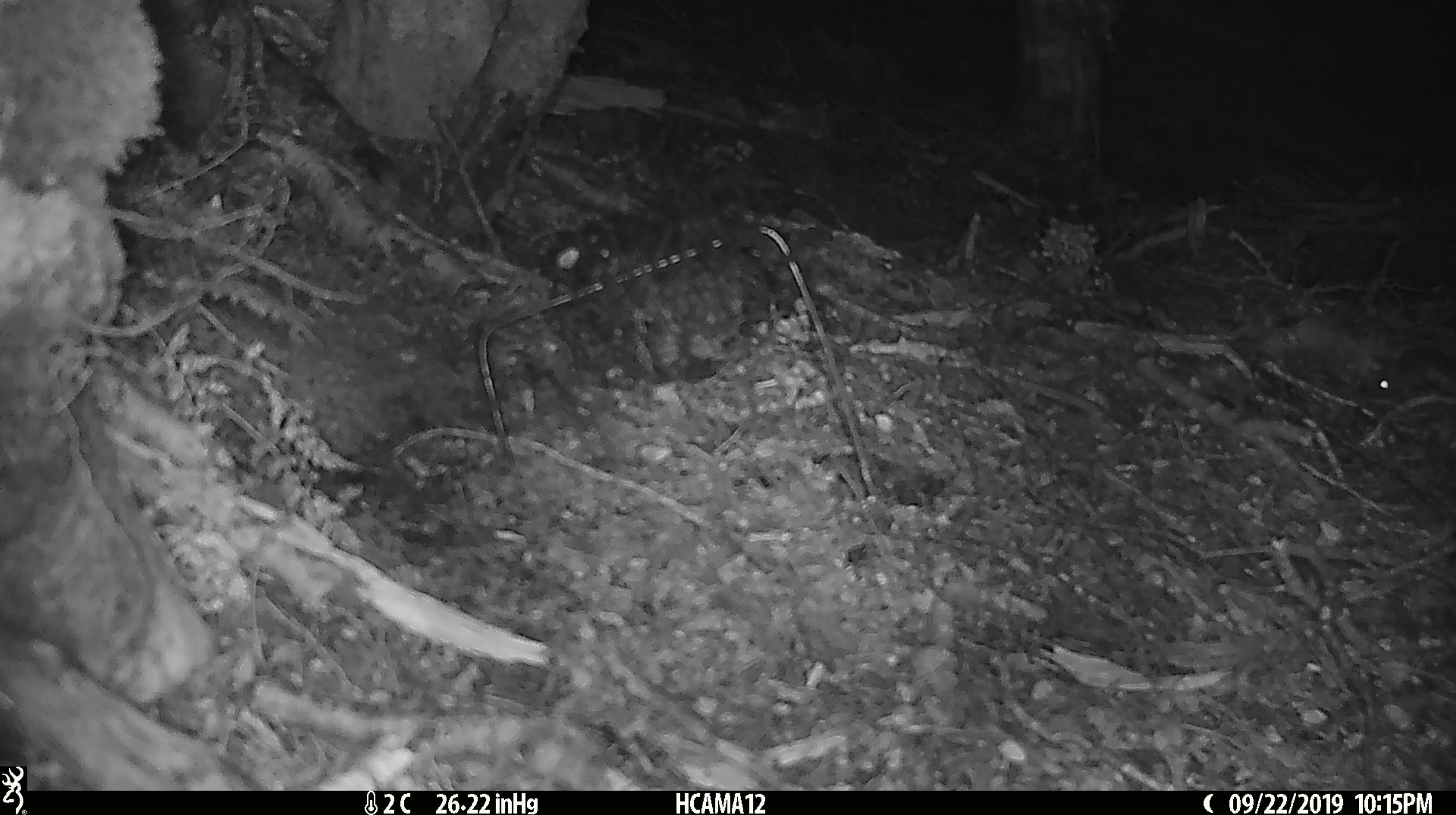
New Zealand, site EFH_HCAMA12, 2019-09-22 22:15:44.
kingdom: Animalia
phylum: Chordata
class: Mammalia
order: Rodentia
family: Muridae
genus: Mus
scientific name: Mus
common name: mouse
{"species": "mouse (Mus)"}